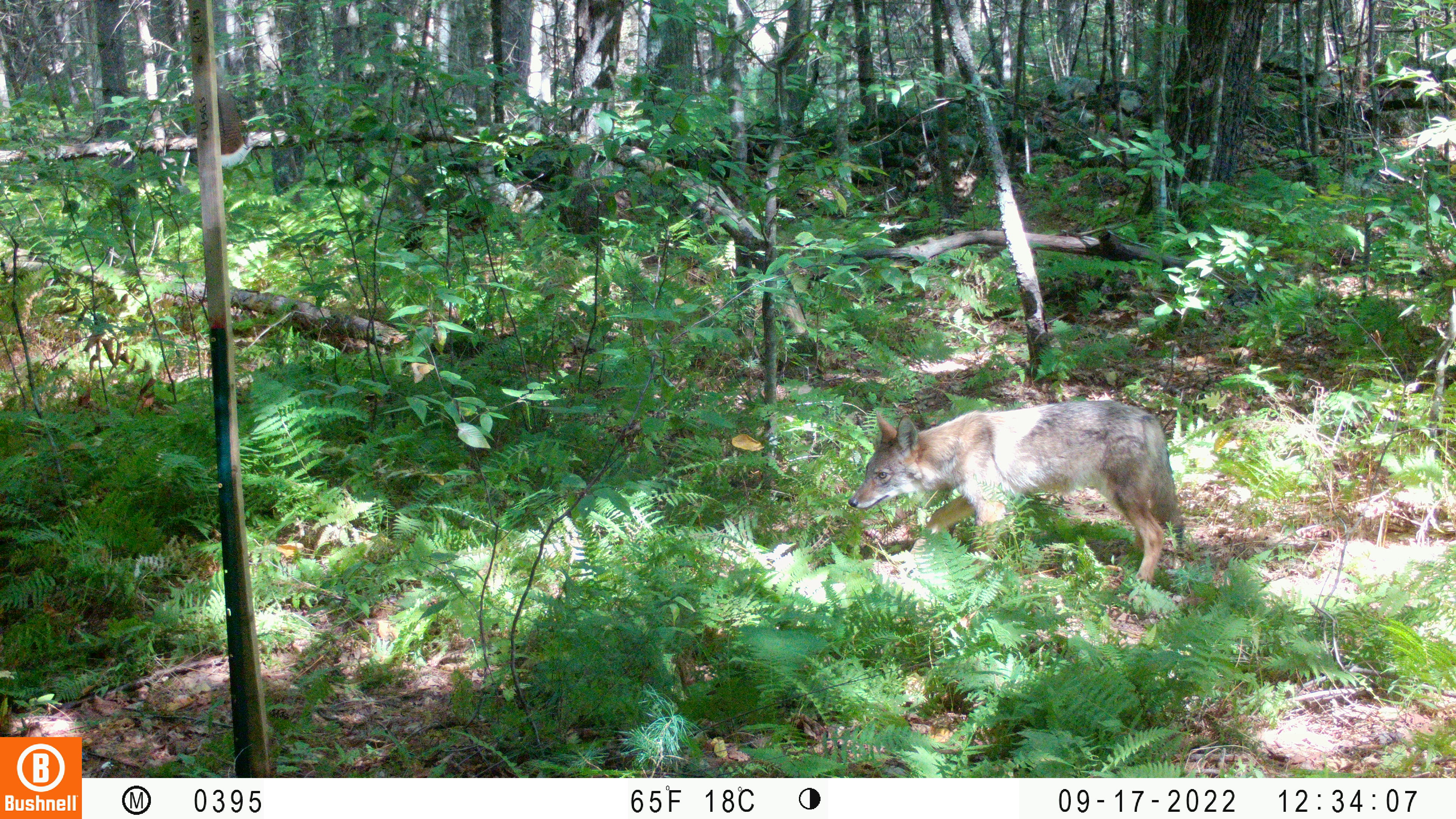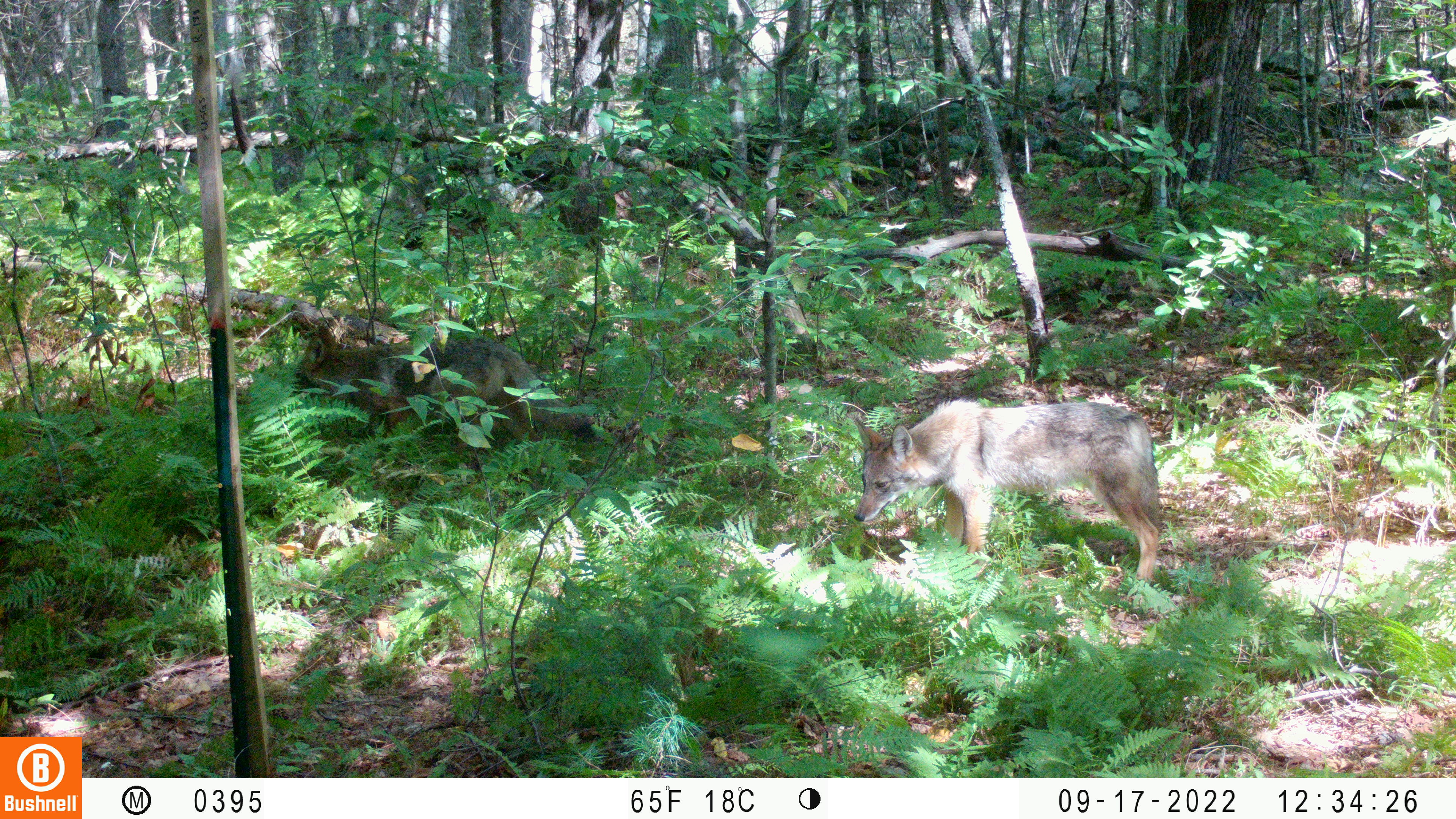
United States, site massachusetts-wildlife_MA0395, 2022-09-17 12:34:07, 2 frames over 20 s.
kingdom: Animalia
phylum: Chordata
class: Mammalia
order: Carnivora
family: Canidae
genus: Canis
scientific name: Canis latrans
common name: coyote